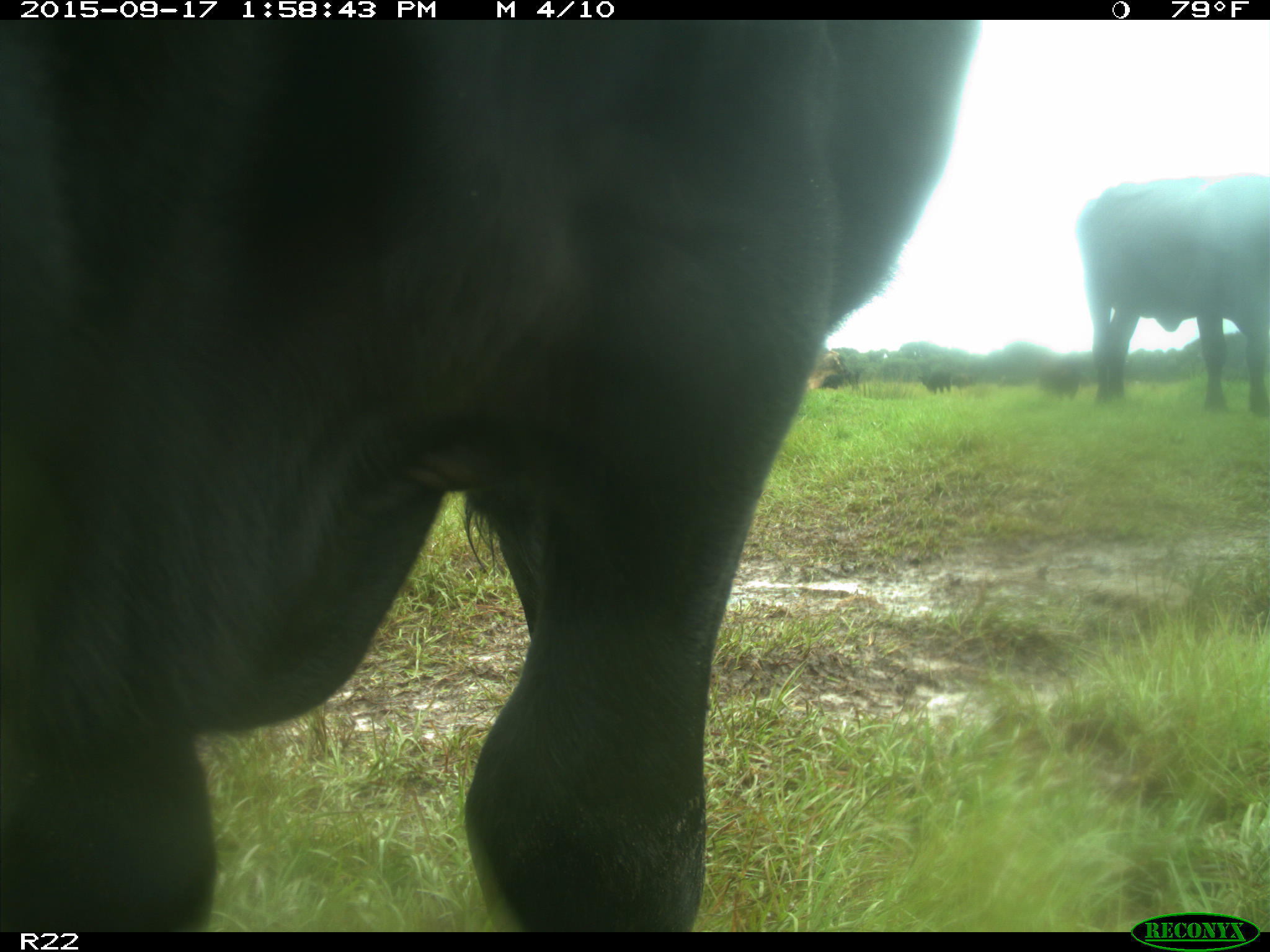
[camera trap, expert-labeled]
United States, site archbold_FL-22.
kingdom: Animalia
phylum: Chordata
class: Mammalia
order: Artiodactyla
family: Bovidae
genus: Bos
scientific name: Bos taurus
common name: domestic cow